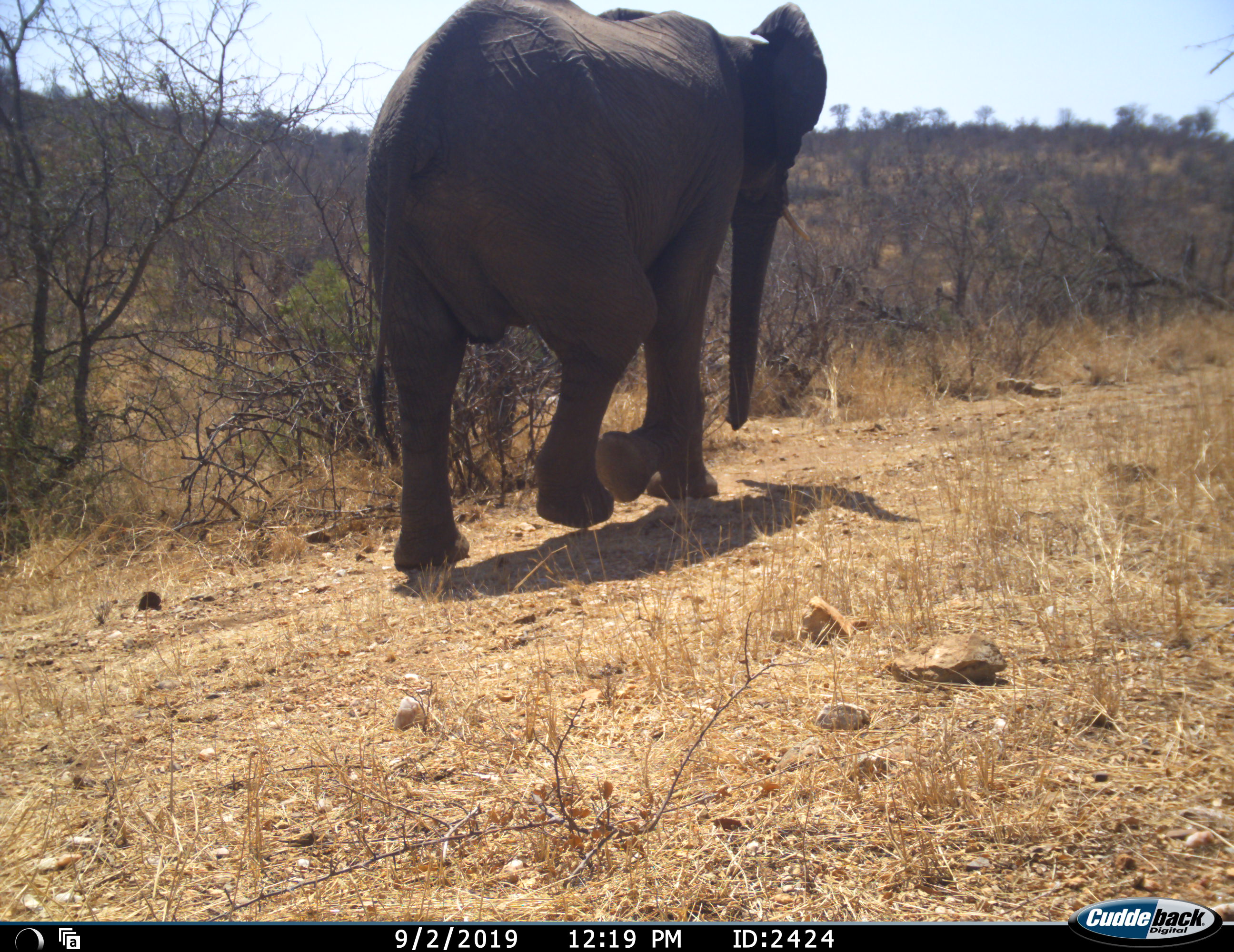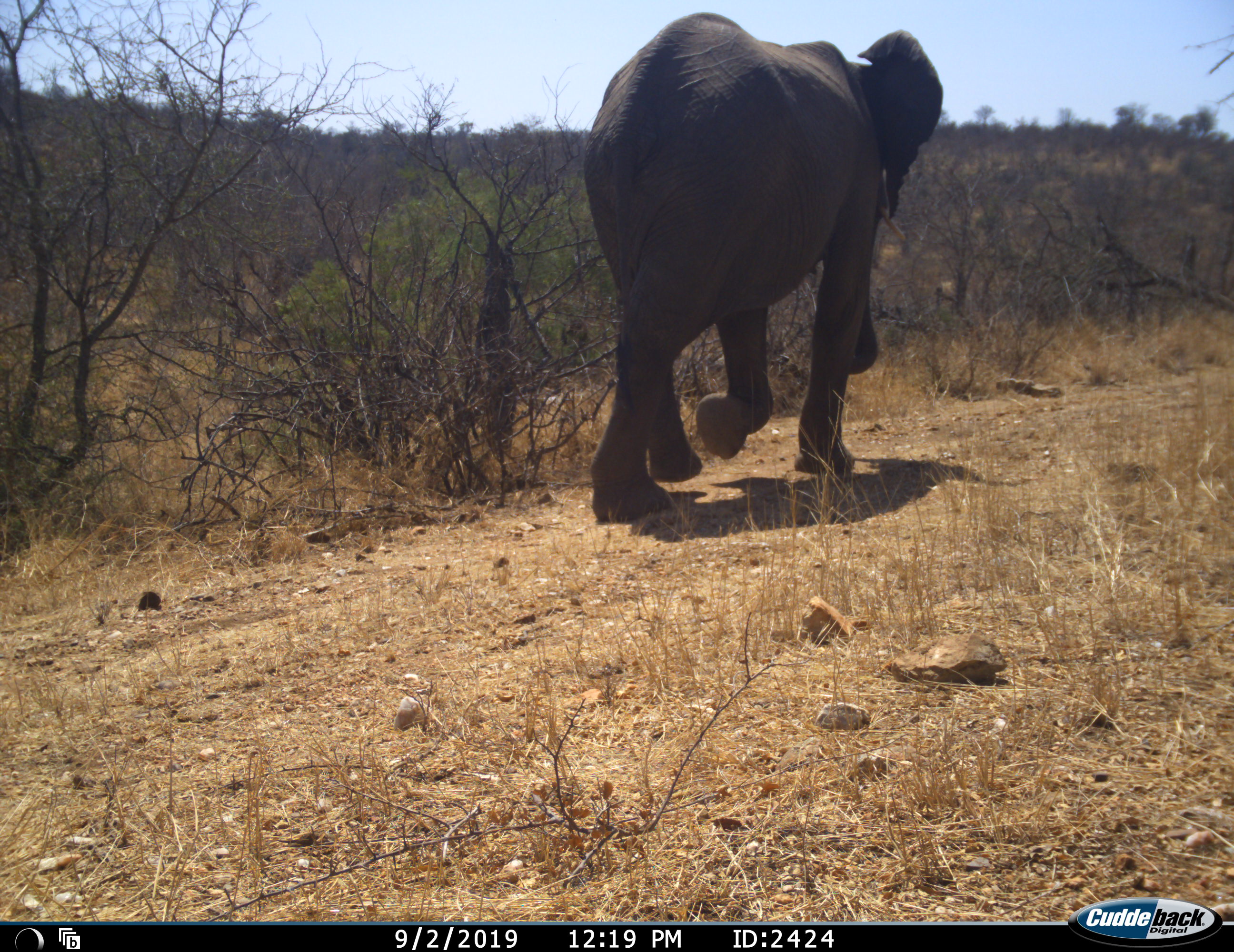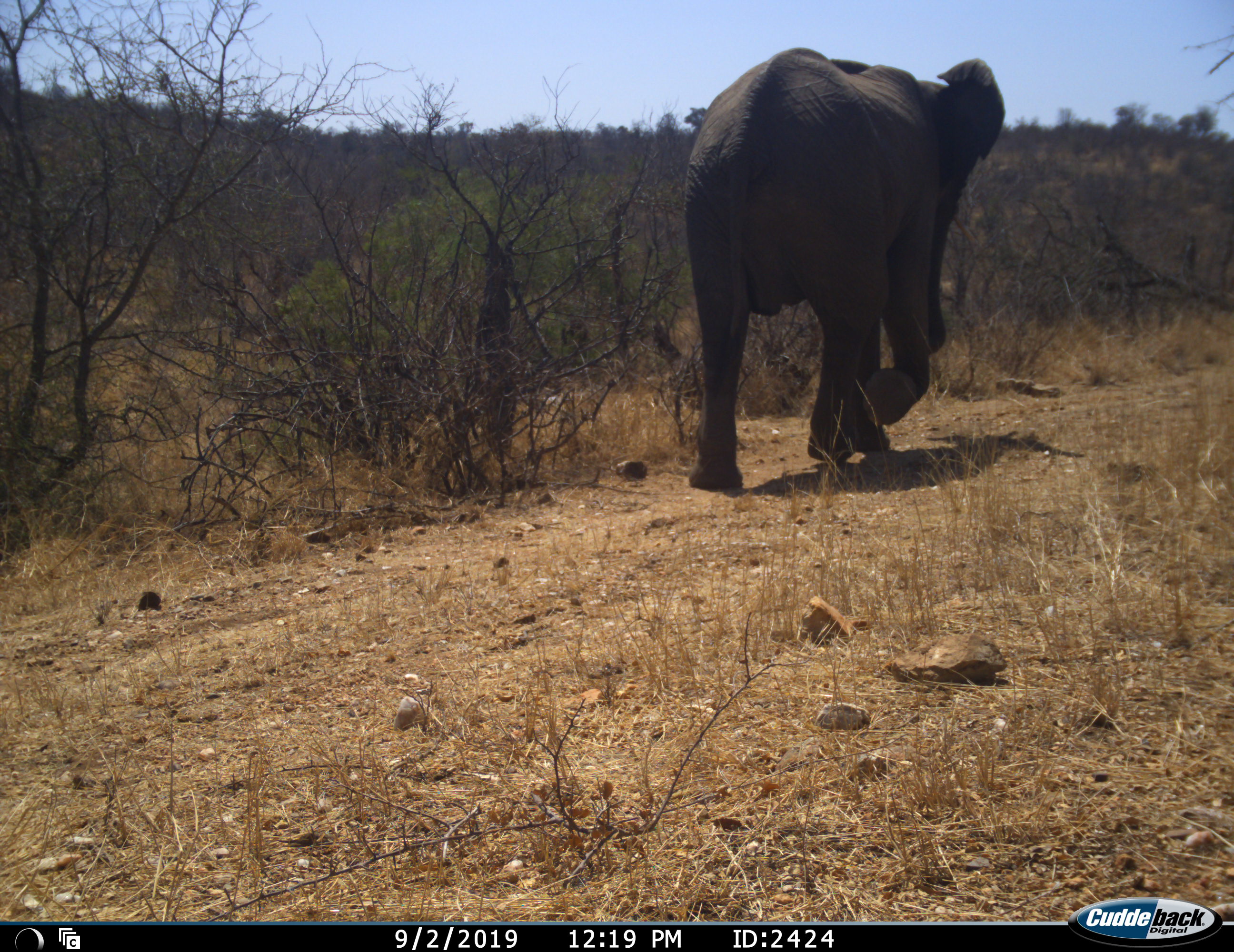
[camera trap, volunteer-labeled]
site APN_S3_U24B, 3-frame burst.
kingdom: Animalia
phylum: Chordata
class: Mammalia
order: Proboscidea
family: Elephantidae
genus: Loxodonta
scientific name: Loxodonta africana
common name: african bush elephant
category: elephant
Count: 1.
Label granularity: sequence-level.